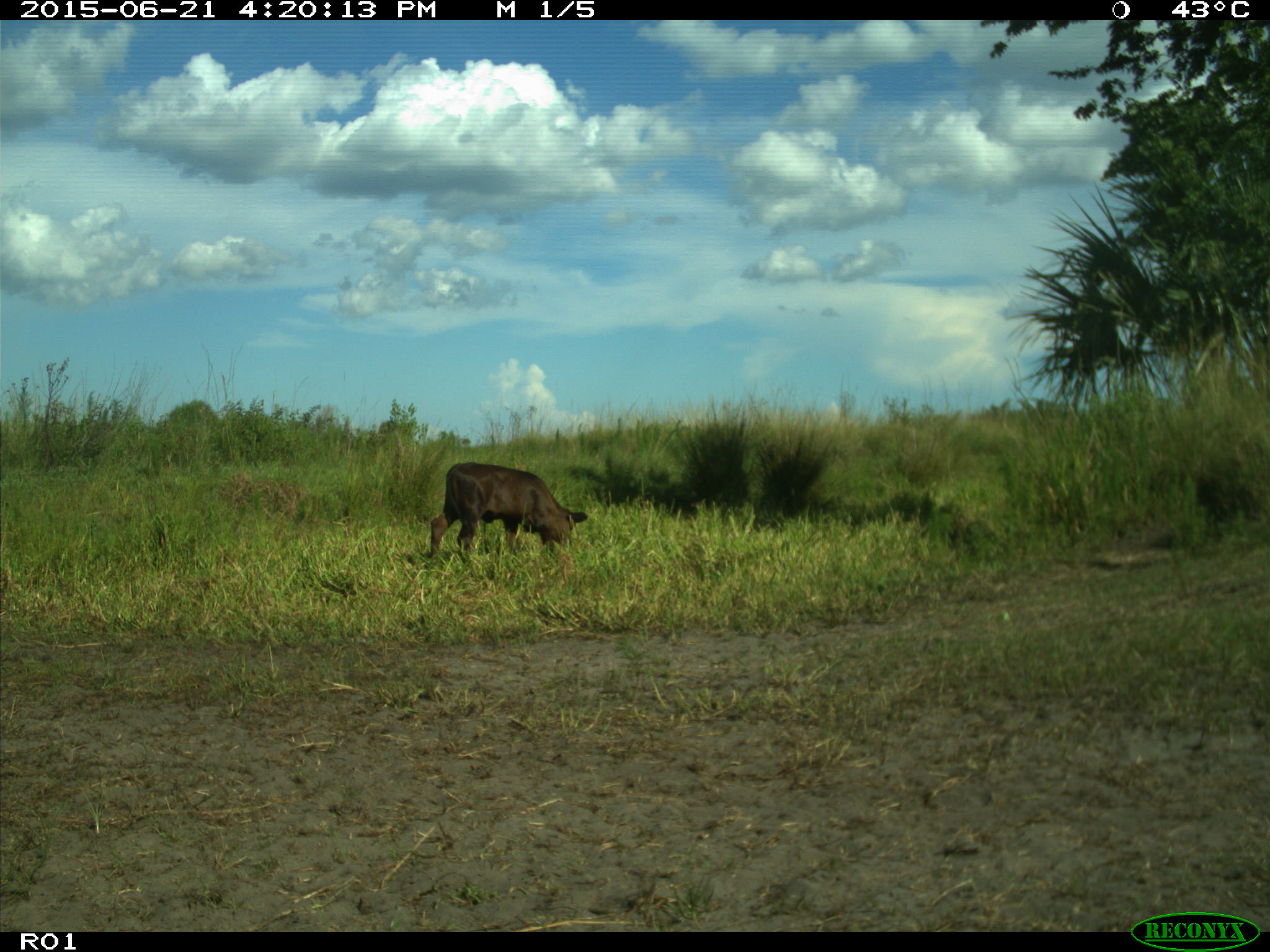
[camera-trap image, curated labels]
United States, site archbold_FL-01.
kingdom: Animalia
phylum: Chordata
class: Mammalia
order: Artiodactyla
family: Bovidae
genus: Bos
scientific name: Bos taurus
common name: domestic cow